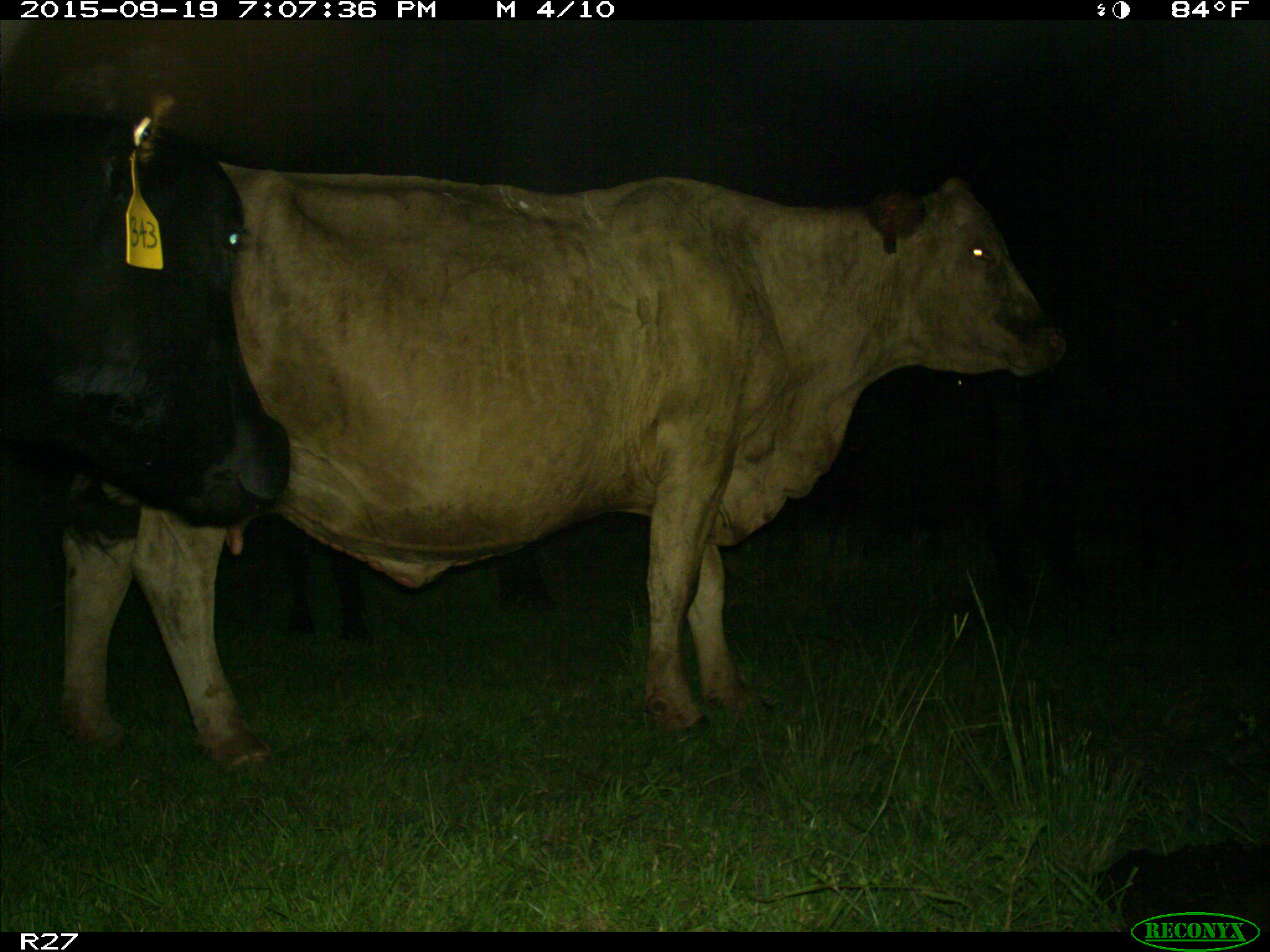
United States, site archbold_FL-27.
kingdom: Animalia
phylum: Chordata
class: Mammalia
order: Artiodactyla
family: Bovidae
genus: Bos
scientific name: Bos taurus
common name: domestic cow